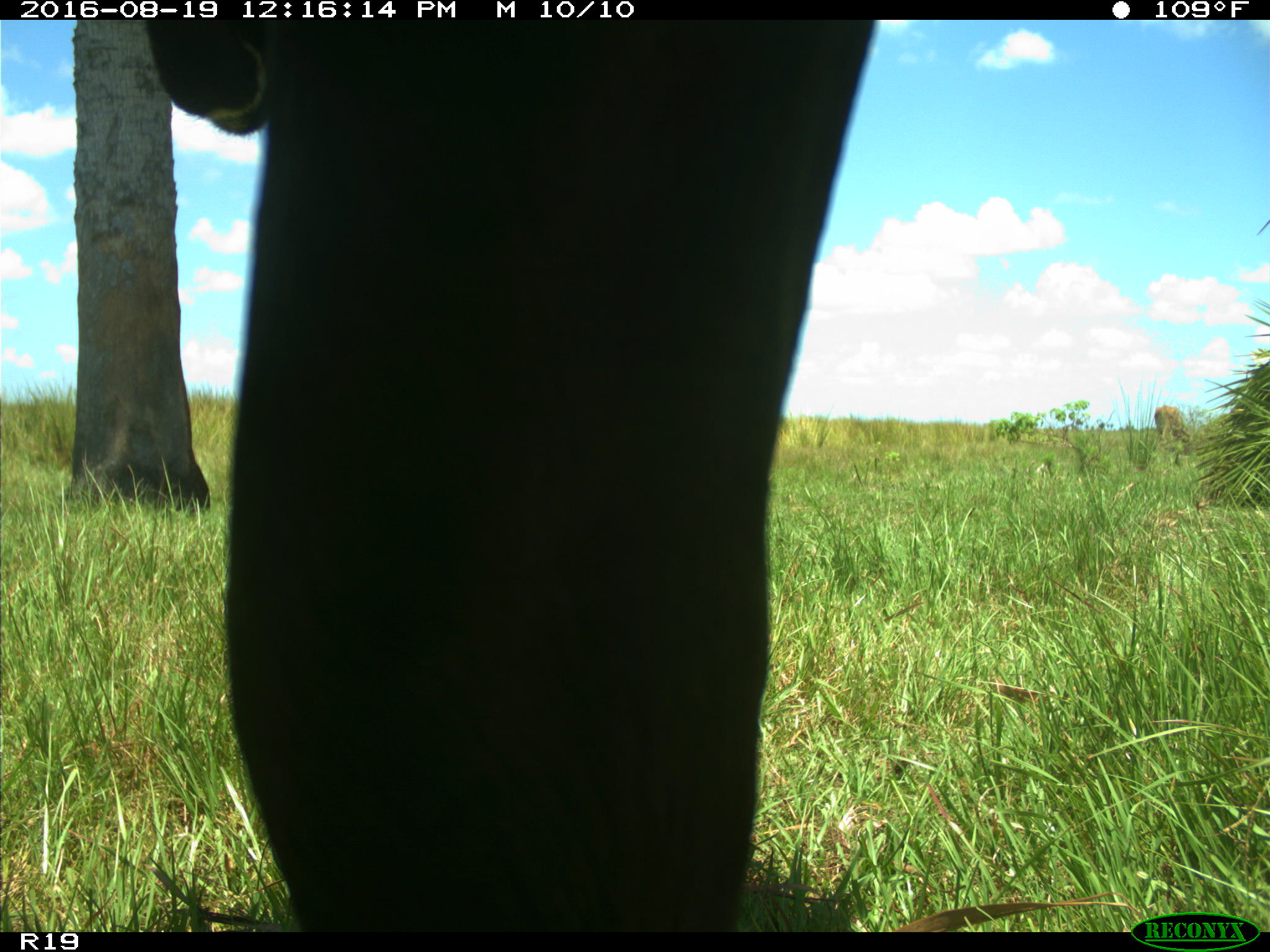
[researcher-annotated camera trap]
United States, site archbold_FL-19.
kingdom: Animalia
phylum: Chordata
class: Mammalia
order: Artiodactyla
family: Bovidae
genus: Bos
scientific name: Bos taurus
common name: domestic cow